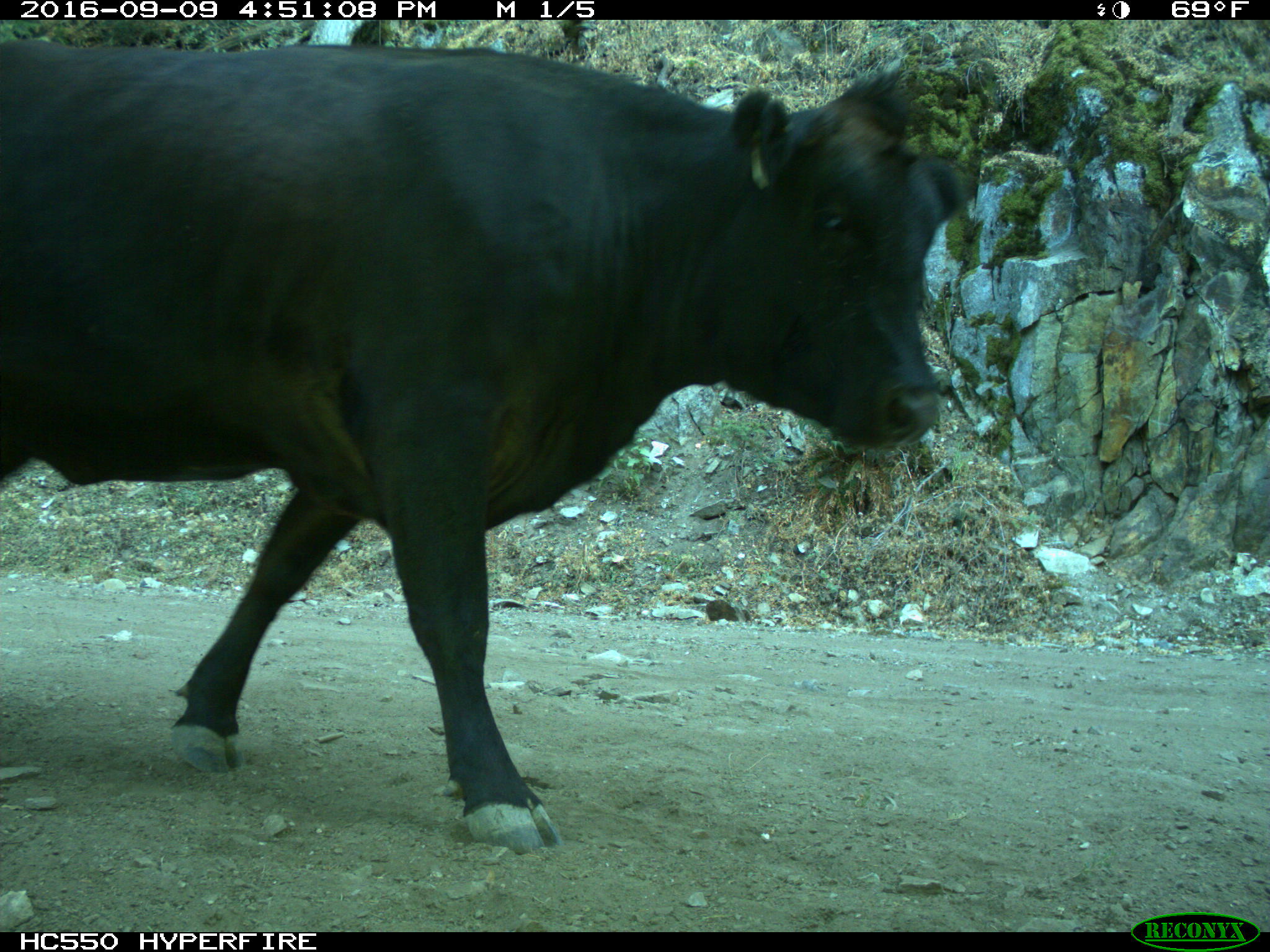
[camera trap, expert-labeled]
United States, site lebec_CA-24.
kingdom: Animalia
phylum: Chordata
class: Mammalia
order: Artiodactyla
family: Bovidae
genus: Bos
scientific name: Bos taurus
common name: domestic cow